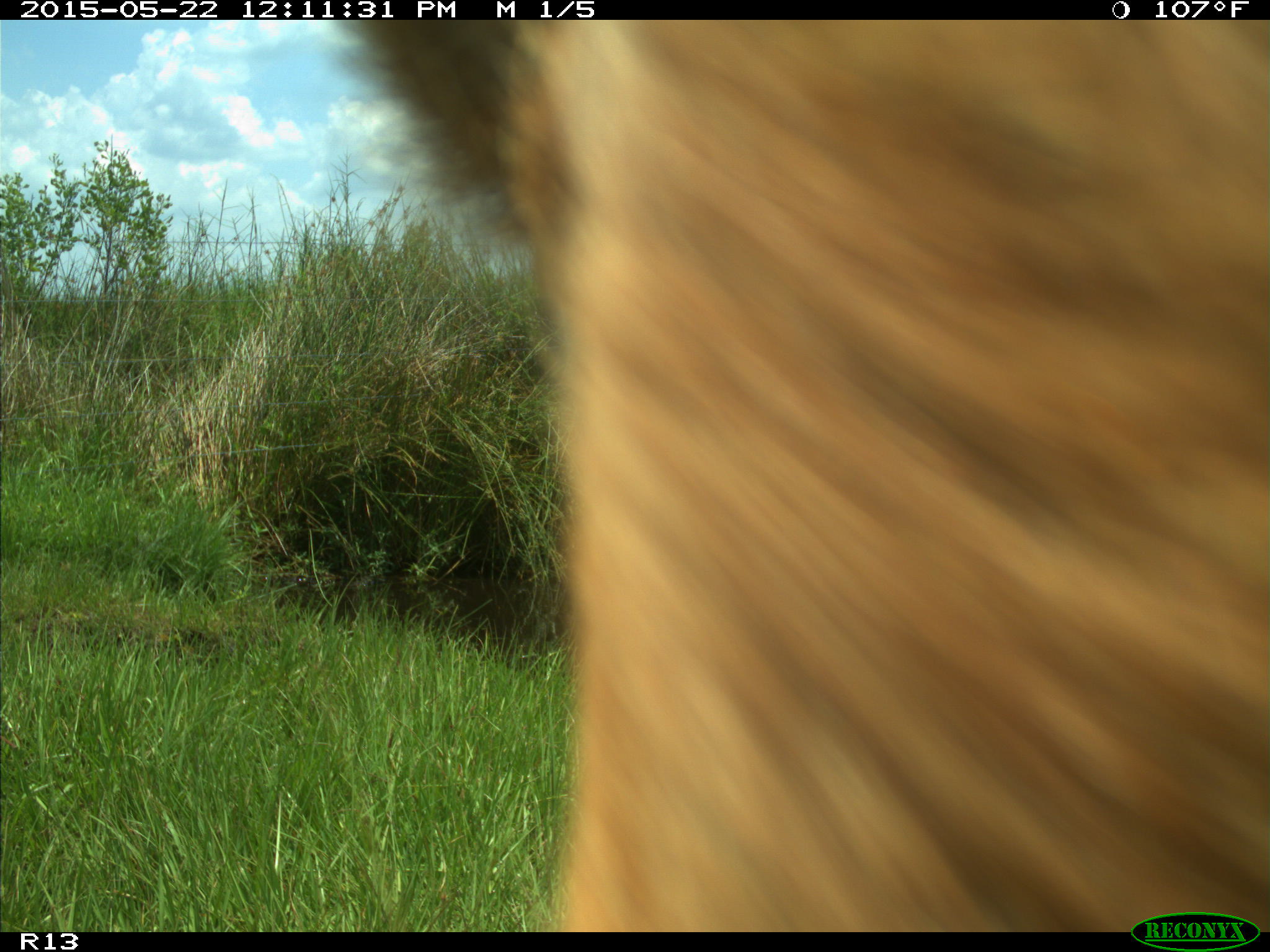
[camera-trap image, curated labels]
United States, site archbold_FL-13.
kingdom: Animalia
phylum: Chordata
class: Mammalia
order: Artiodactyla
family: Bovidae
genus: Bos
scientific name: Bos taurus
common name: domestic cow